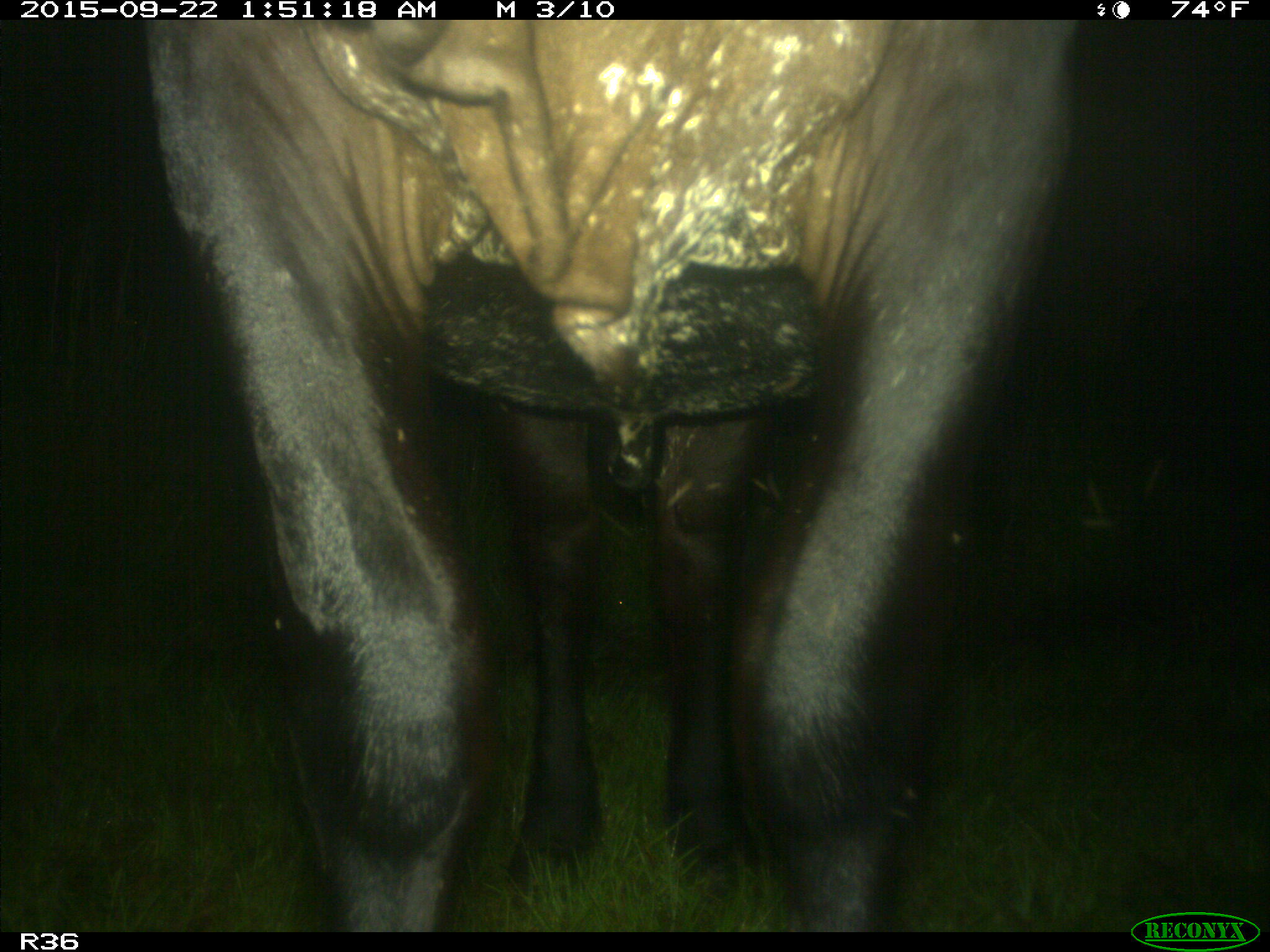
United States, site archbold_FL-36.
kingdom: Animalia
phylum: Chordata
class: Mammalia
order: Artiodactyla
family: Bovidae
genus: Bos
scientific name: Bos taurus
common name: domestic cow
Bos taurus (domestic cow).